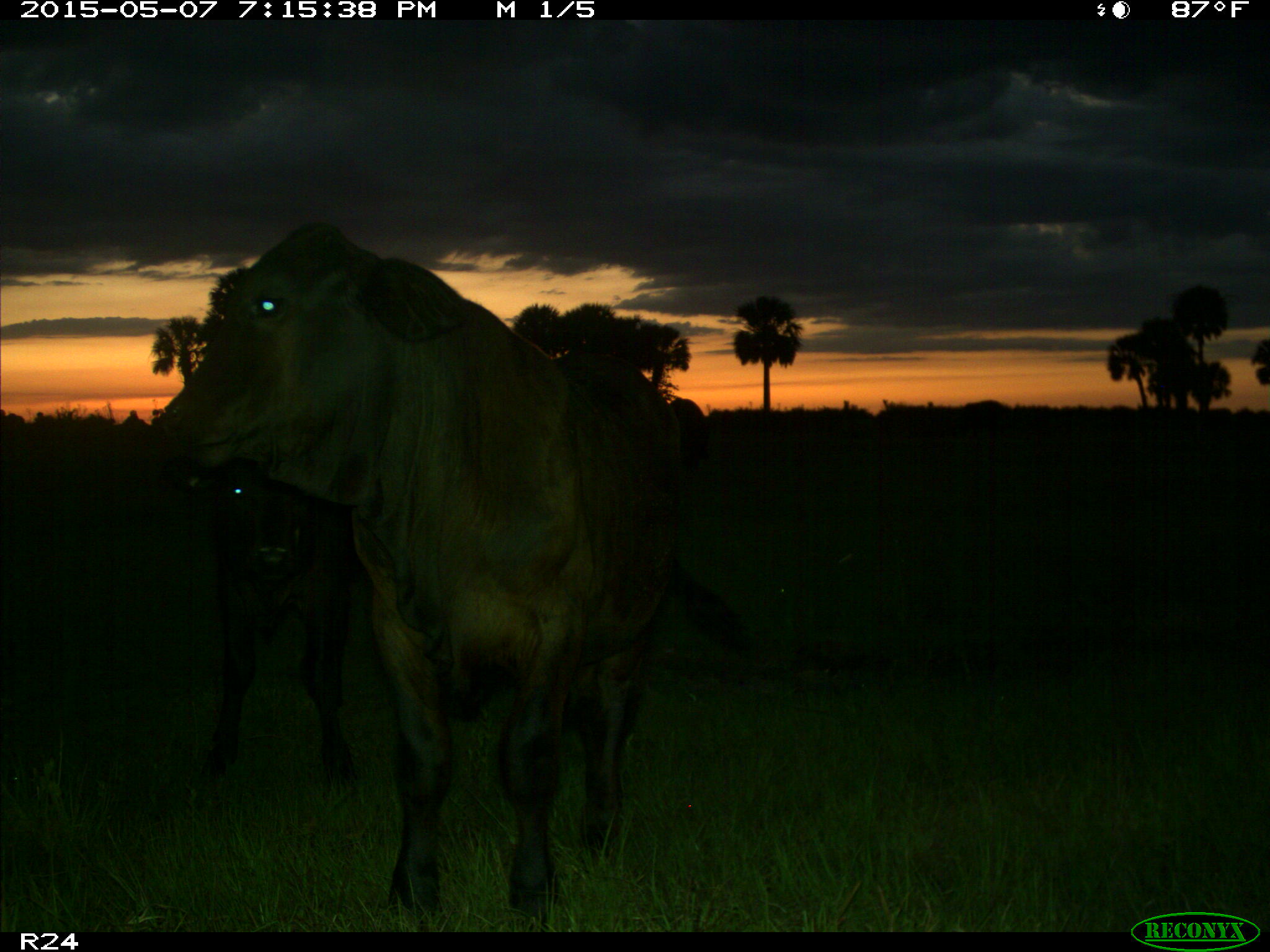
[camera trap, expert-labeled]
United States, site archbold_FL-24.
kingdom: Animalia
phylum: Chordata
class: Mammalia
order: Artiodactyla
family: Bovidae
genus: Bos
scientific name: Bos taurus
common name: domestic cow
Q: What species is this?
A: Bos taurus (domestic cow).